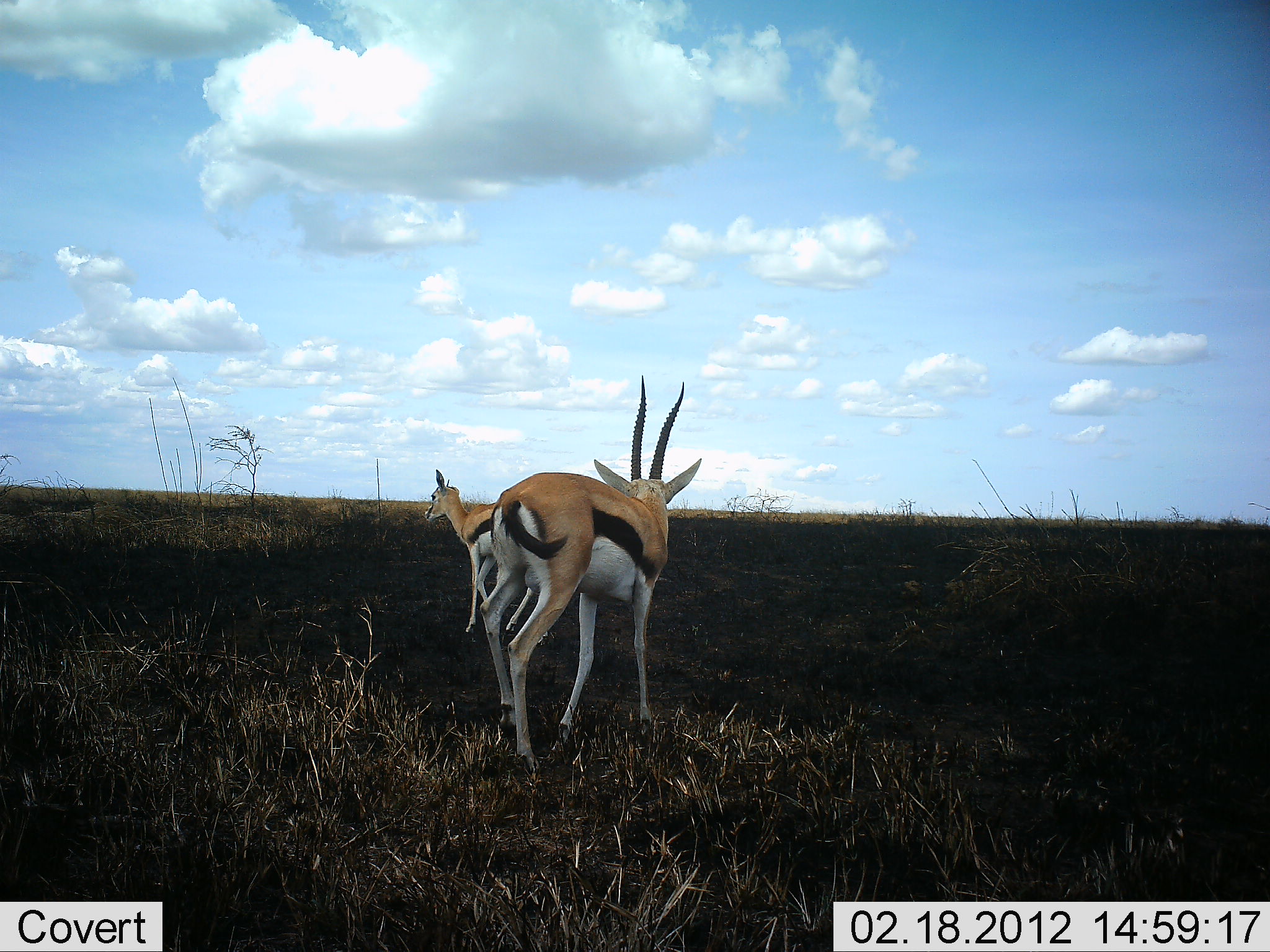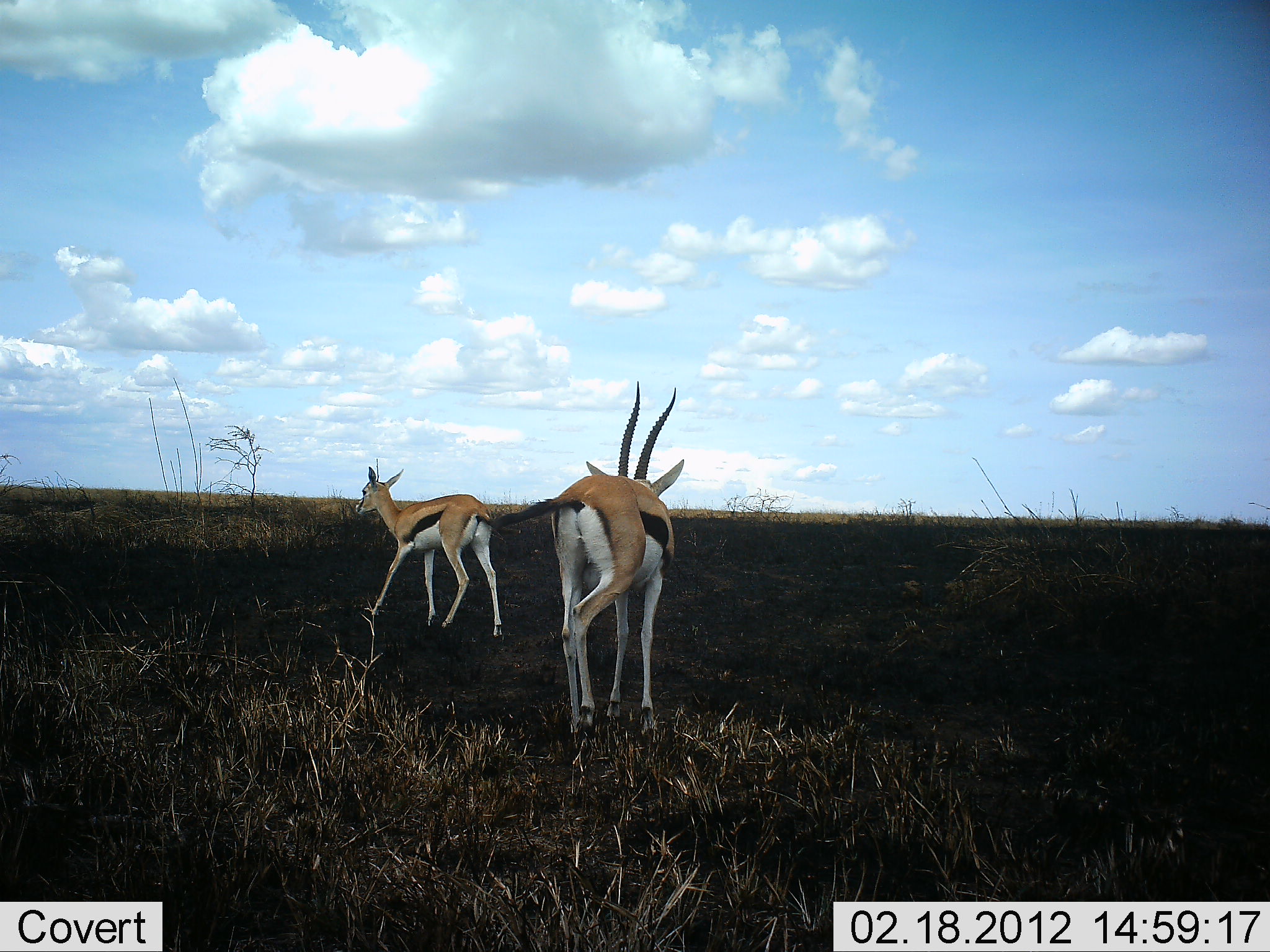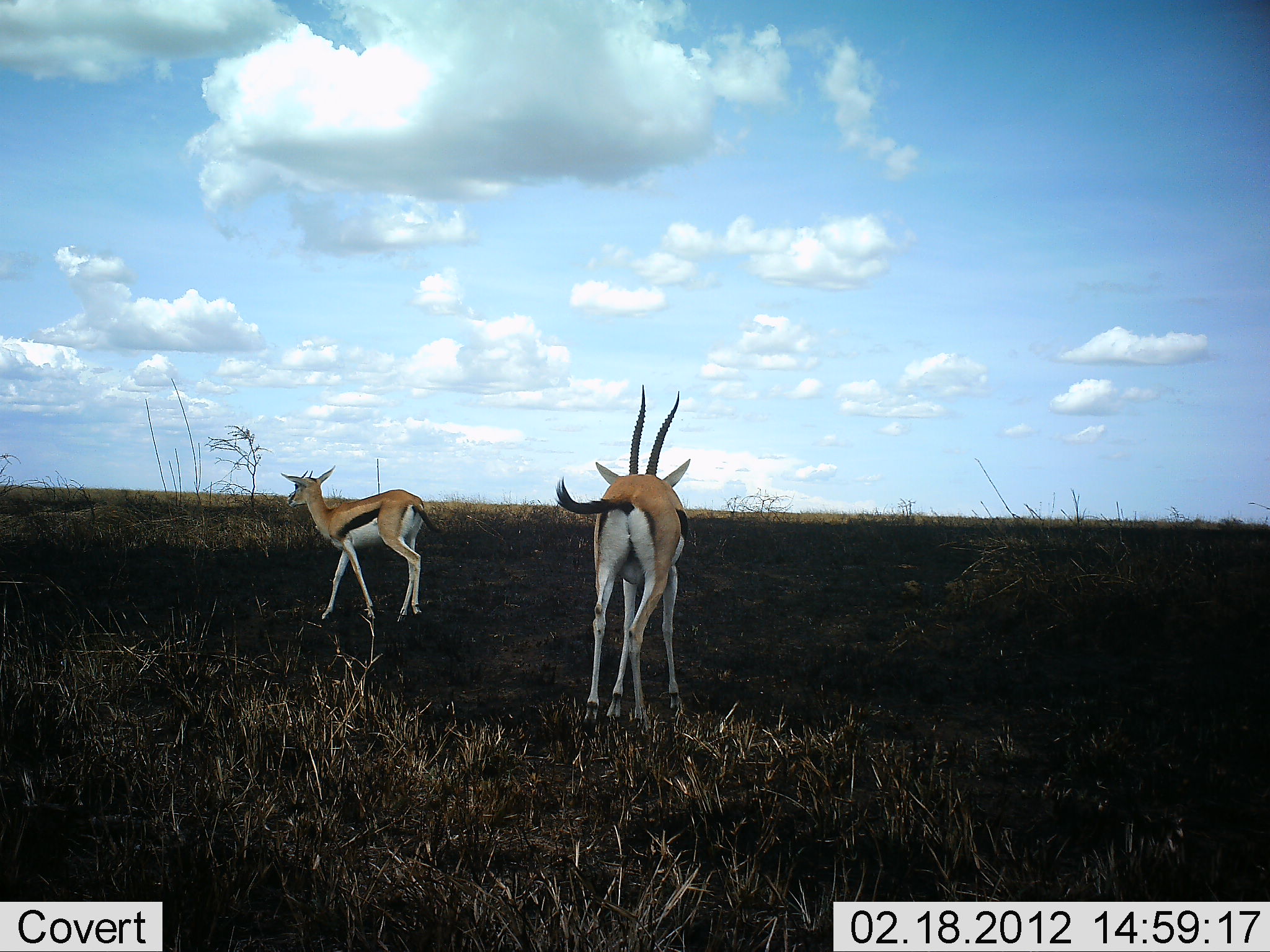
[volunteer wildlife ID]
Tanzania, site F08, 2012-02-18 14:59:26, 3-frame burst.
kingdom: Animalia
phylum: Chordata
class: Mammalia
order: Artiodactyla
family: Bovidae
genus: Eudorcas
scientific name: Eudorcas thomsonii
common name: thomson's gazelle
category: gazellethomsons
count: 2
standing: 16%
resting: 0%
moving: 84%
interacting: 6%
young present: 13%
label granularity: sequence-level